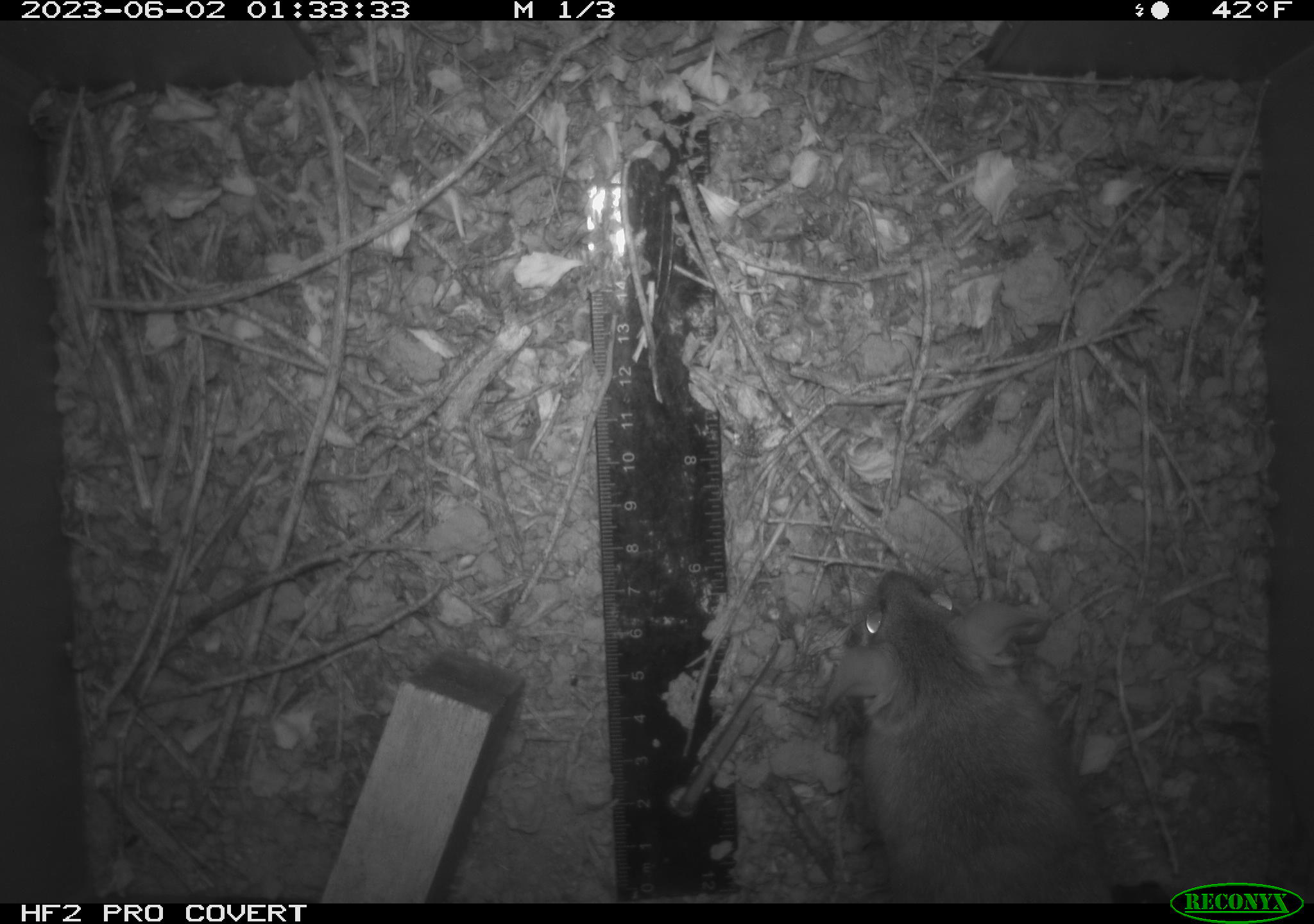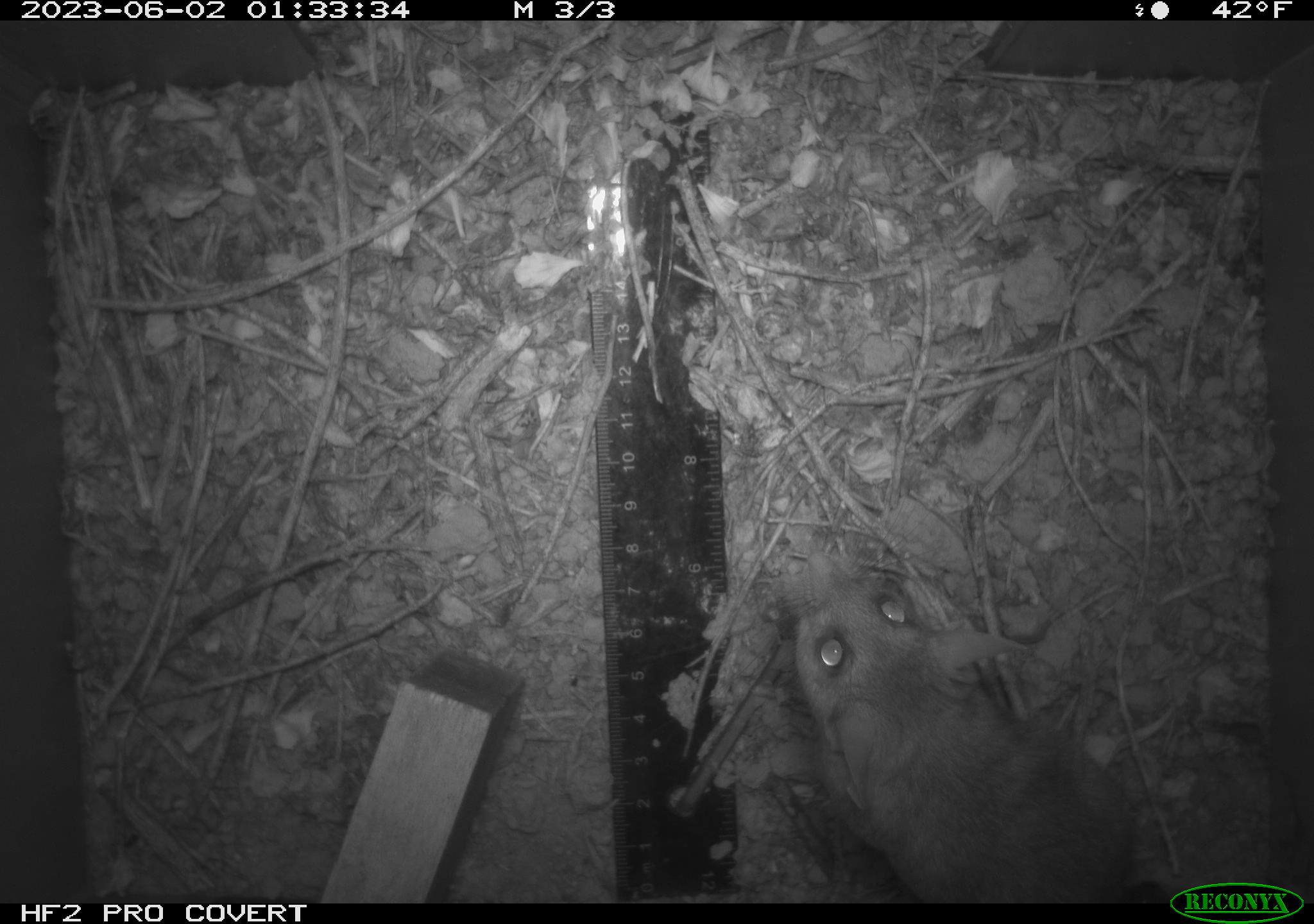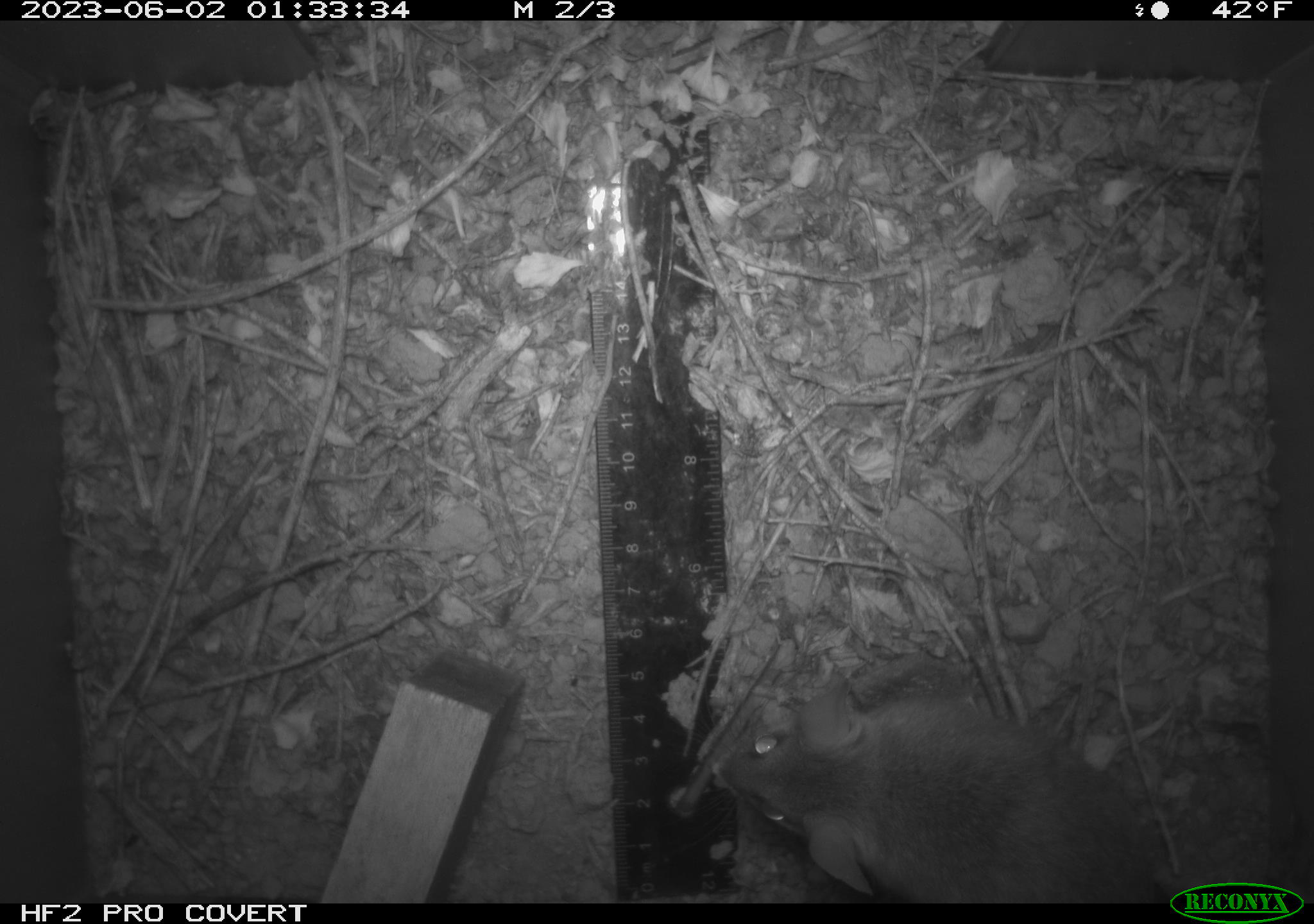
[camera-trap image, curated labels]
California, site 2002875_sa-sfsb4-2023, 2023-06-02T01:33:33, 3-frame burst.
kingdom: Animalia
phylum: Chordata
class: Mammalia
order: Rodentia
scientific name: Rodentia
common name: mouse species